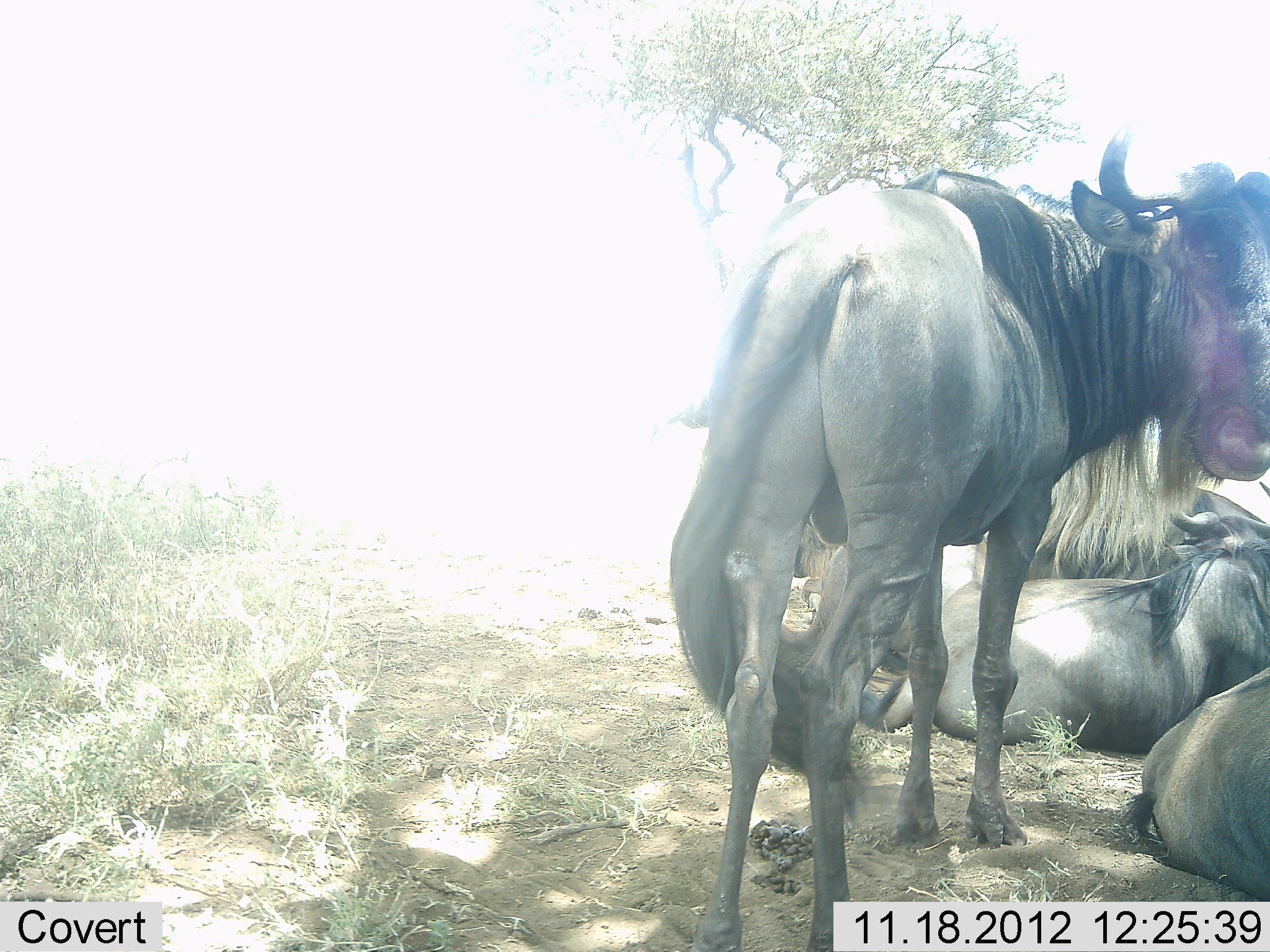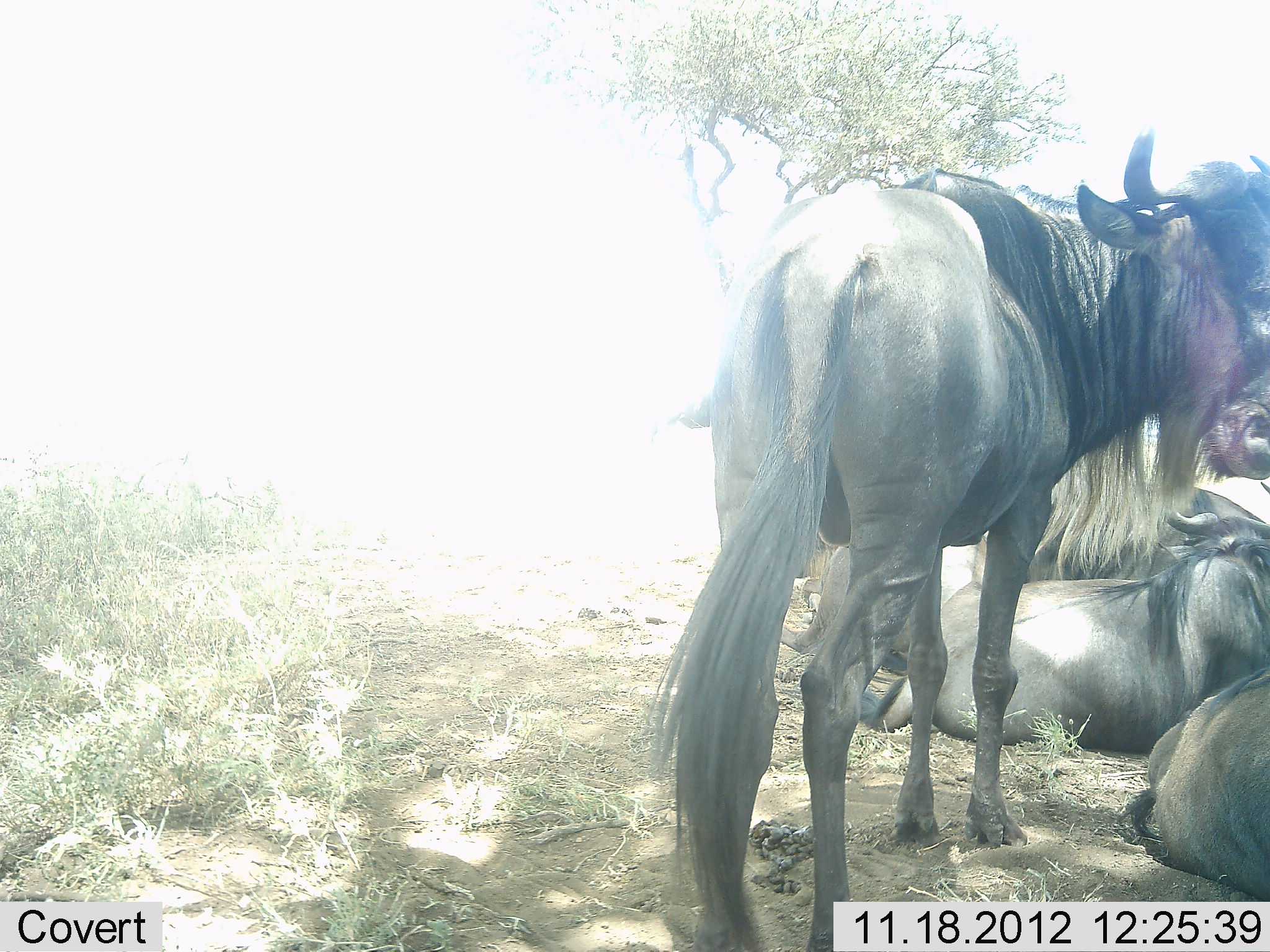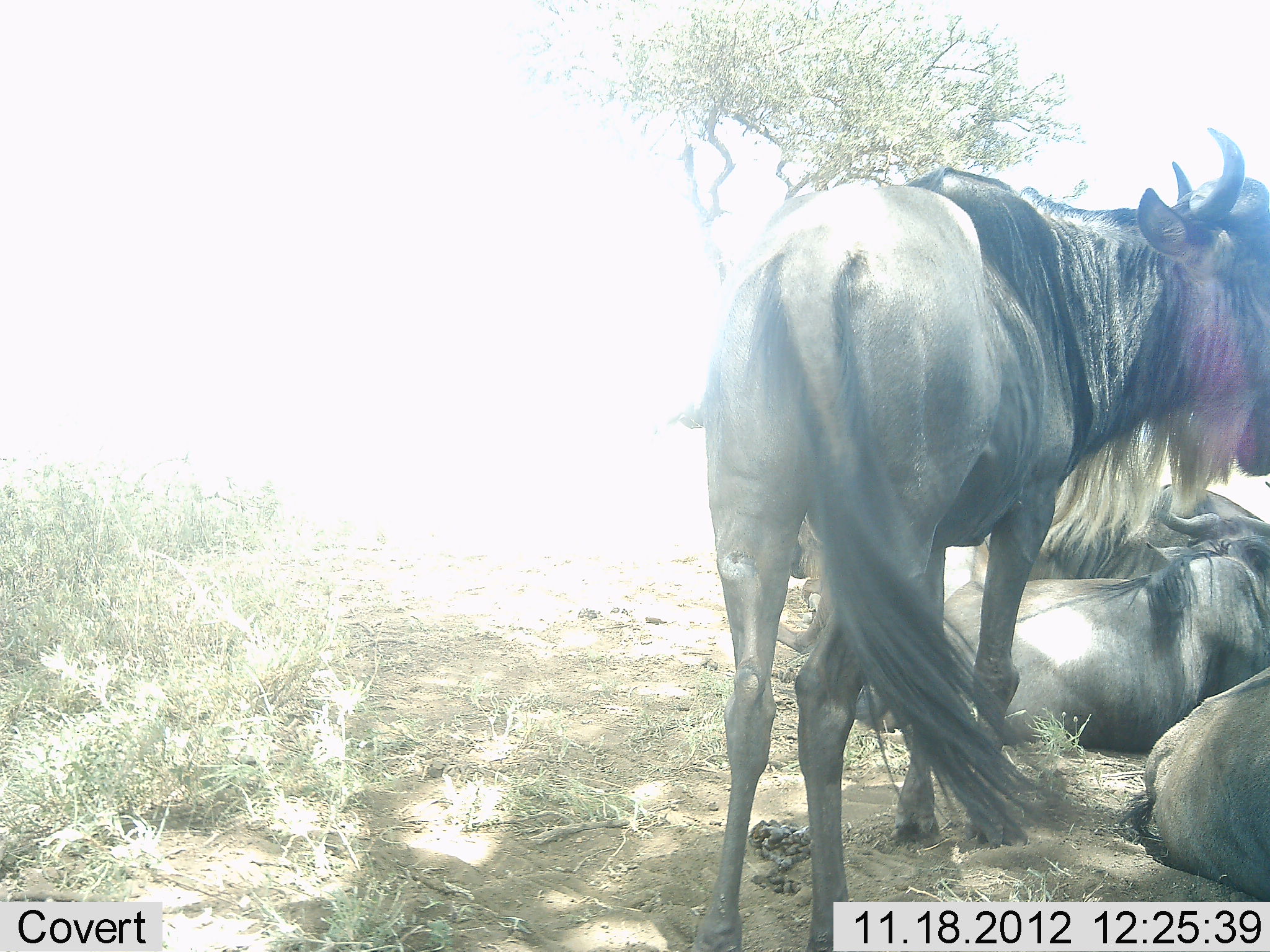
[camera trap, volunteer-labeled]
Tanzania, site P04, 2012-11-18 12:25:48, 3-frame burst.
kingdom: Animalia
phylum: Chordata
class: Mammalia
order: Artiodactyla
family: Bovidae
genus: Connochaetes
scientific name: Connochaetes taurinus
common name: blue wildebeest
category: wildebeest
Wildebeest (blue wildebeest) (Connochaetes taurinus), count 4. Behavior (volunteer vote fractions): standing 70%, resting 100%, moving 0%, interacting 0%. Young present (vote fraction): 0%. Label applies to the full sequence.